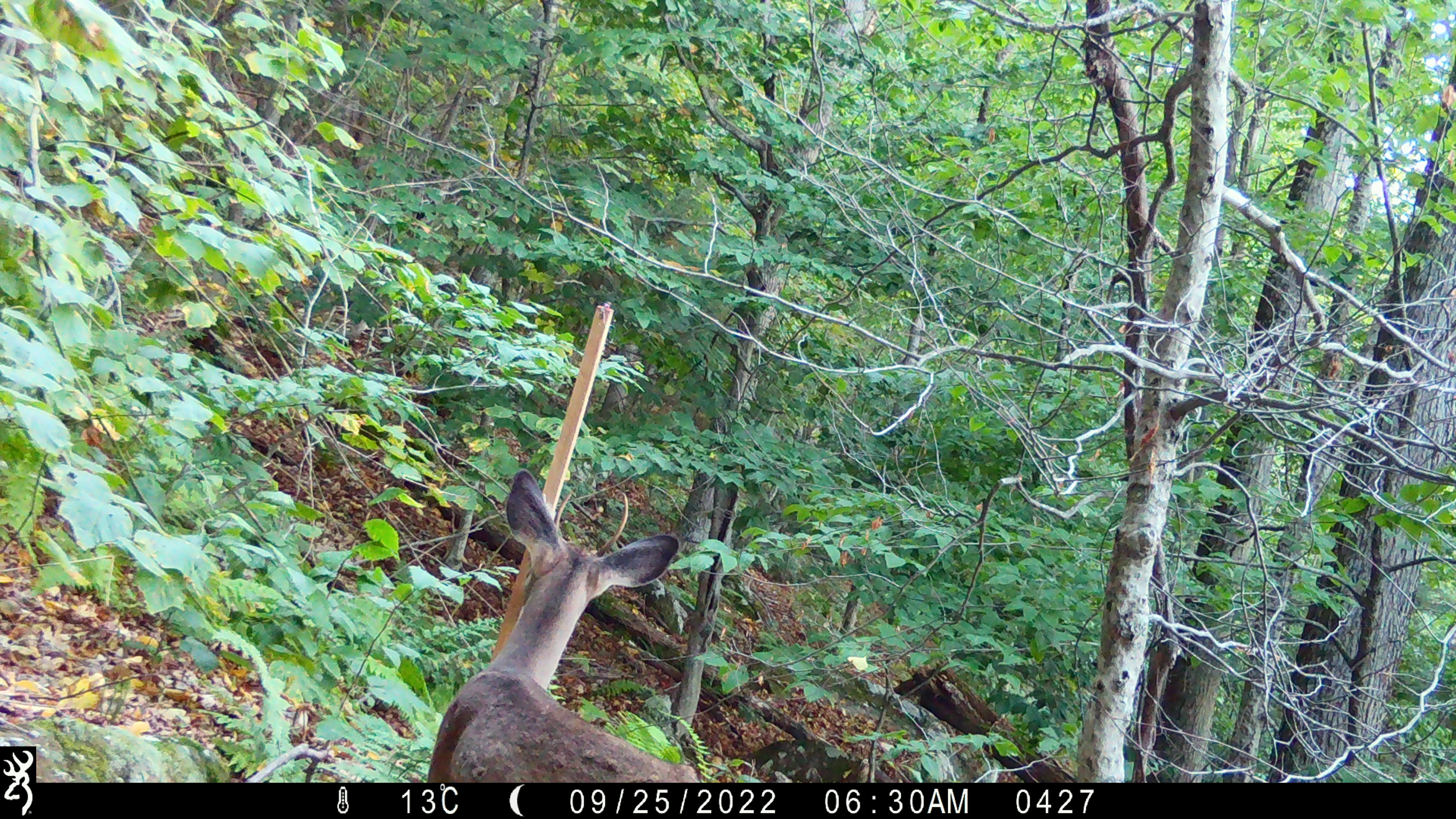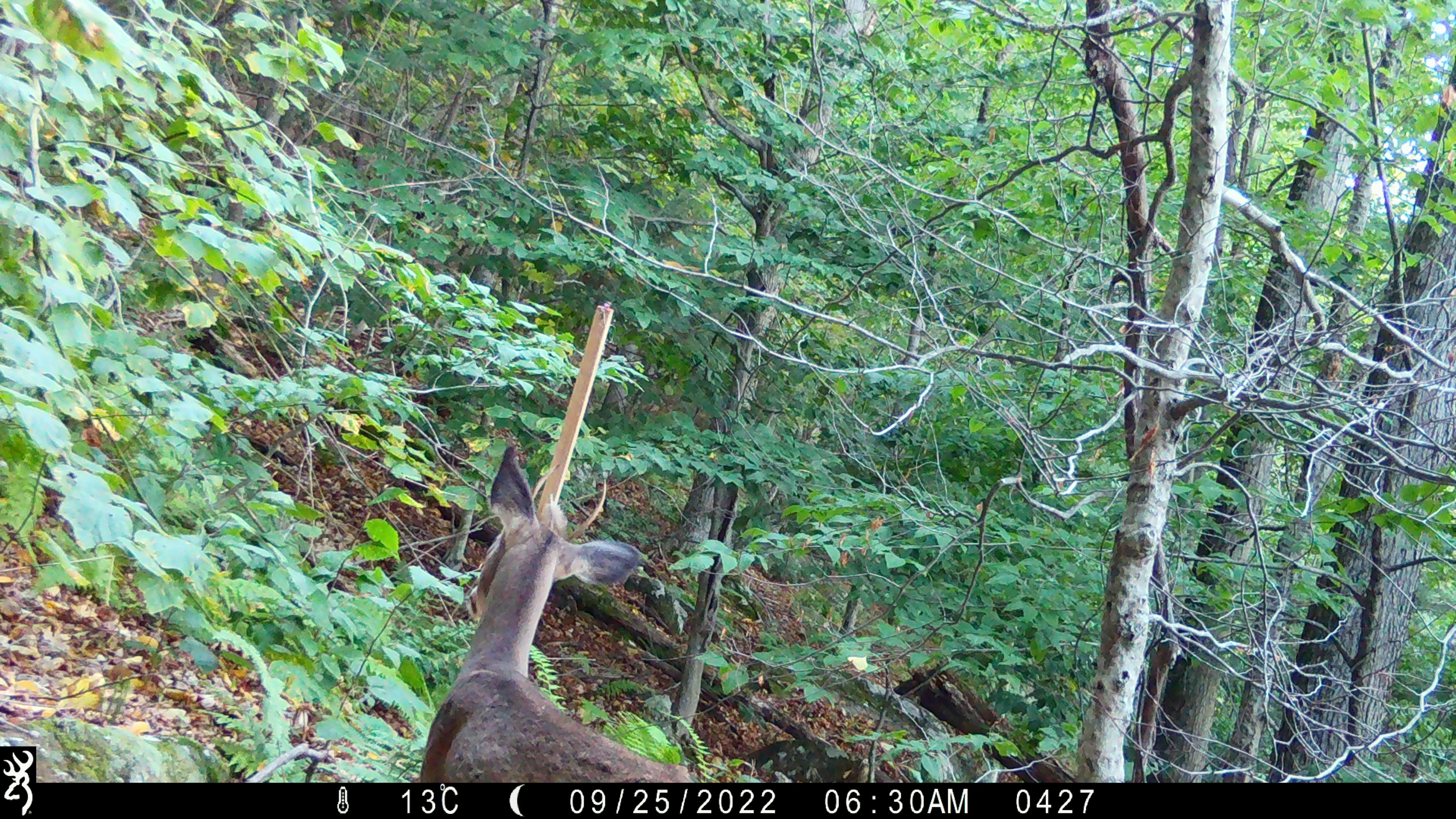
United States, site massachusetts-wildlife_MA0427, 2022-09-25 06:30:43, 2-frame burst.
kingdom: Animalia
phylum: Chordata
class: Mammalia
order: Artiodactyla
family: Cervidae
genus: Odocoileus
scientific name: Odocoileus virginianus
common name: white-tailed deer